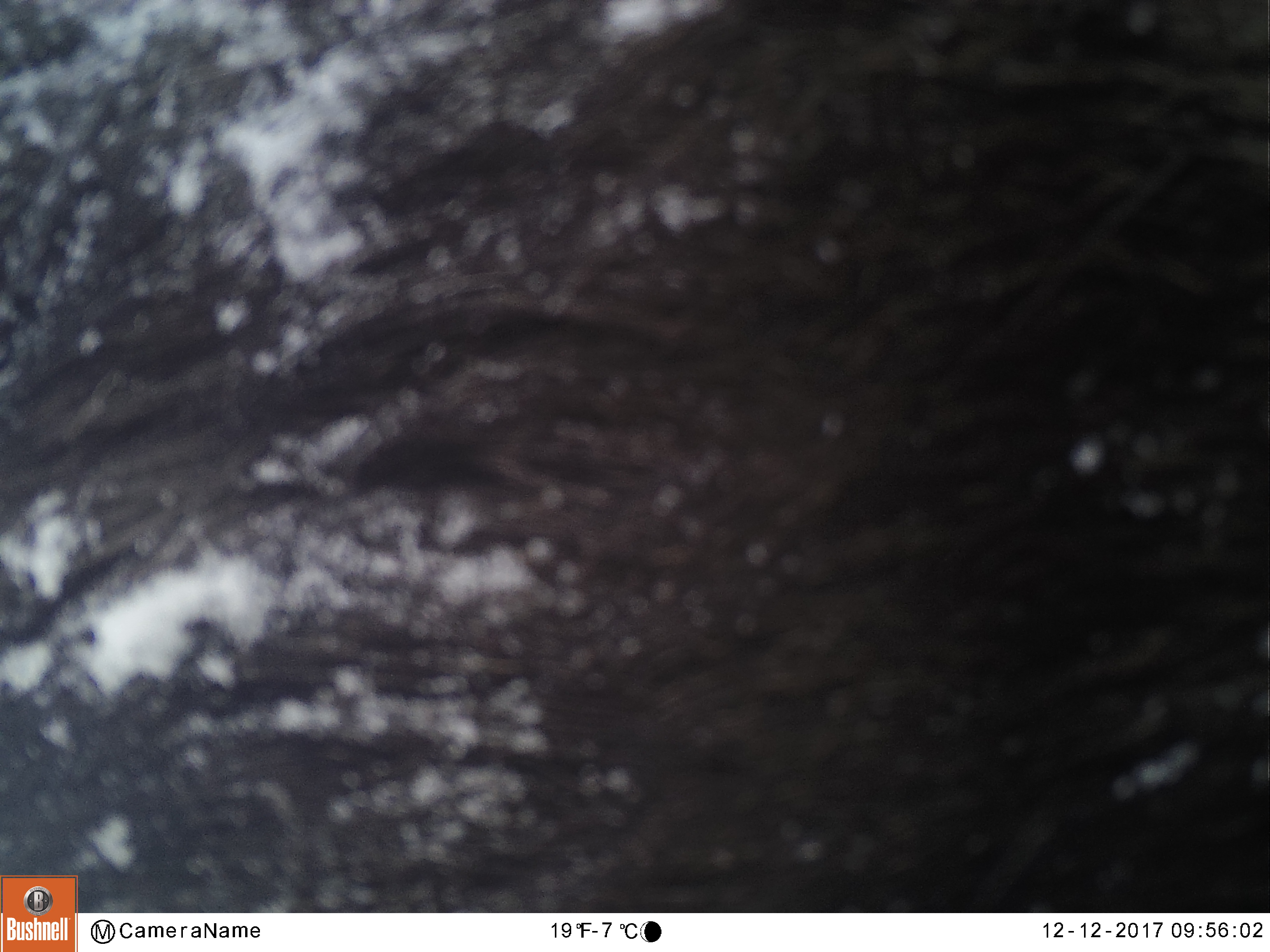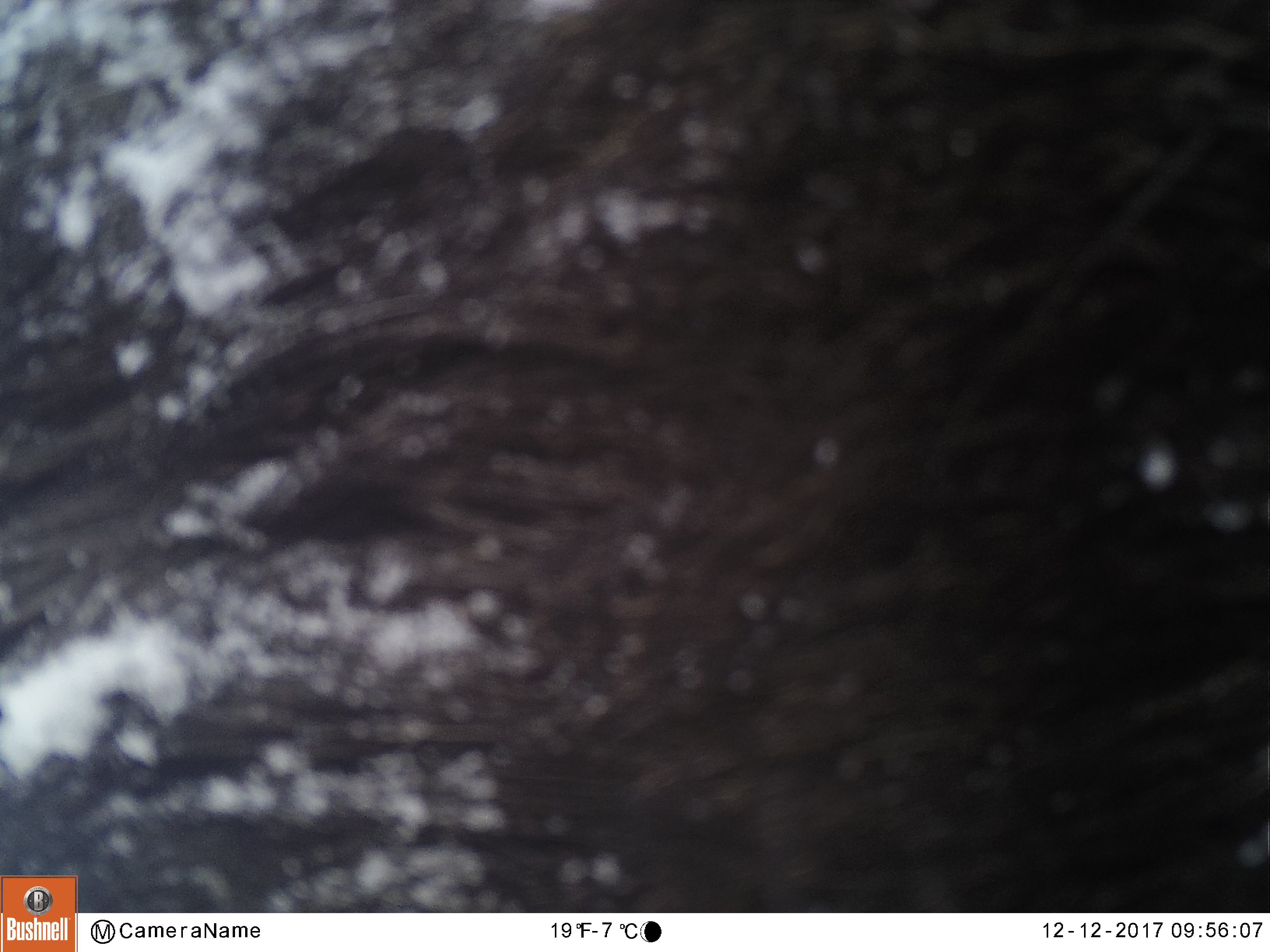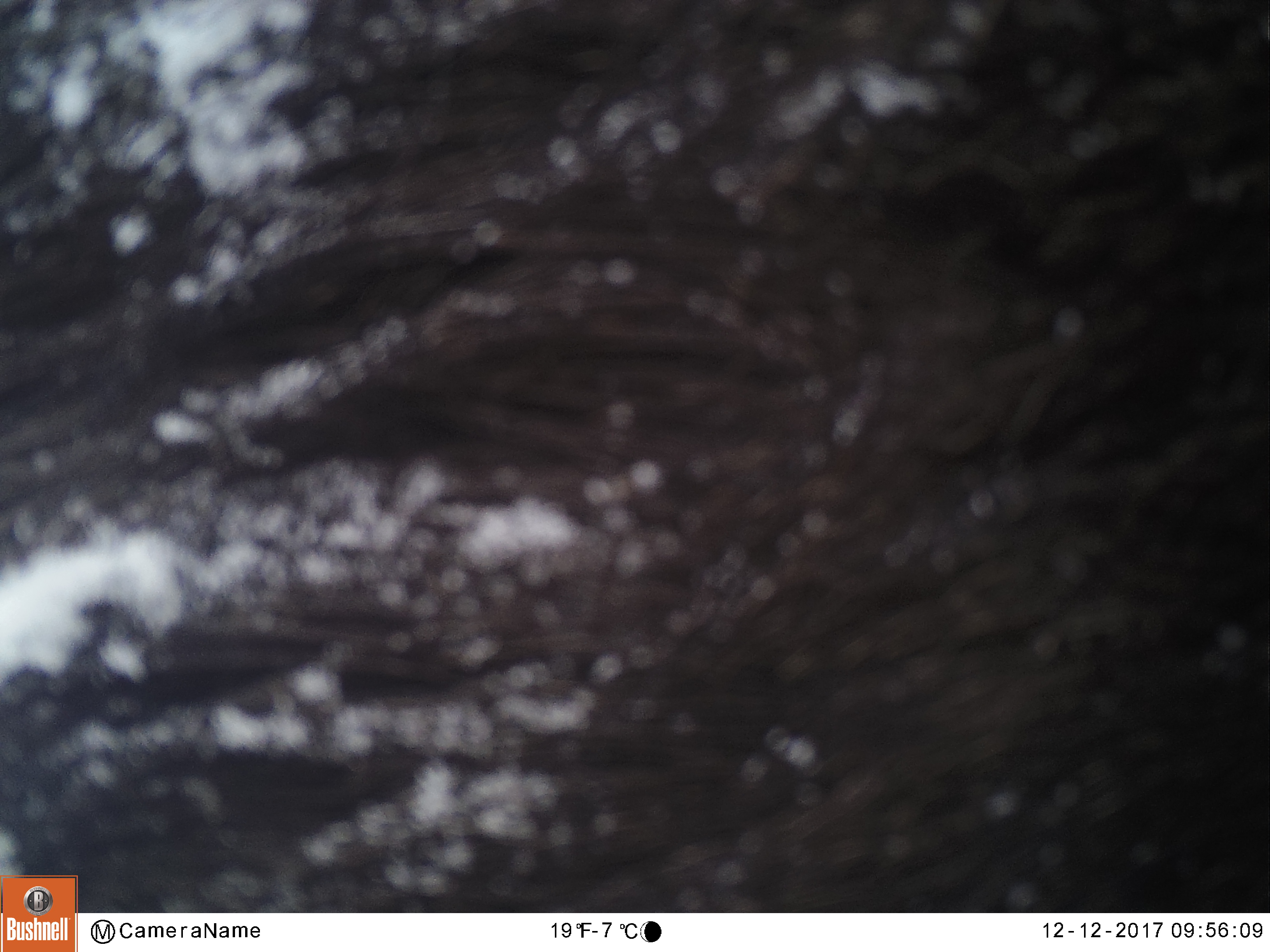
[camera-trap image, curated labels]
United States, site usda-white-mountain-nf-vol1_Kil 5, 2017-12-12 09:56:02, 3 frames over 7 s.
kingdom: Animalia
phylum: Chordata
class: Mammalia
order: Artiodactyla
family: Cervidae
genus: Alces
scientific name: Alces alces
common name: moose